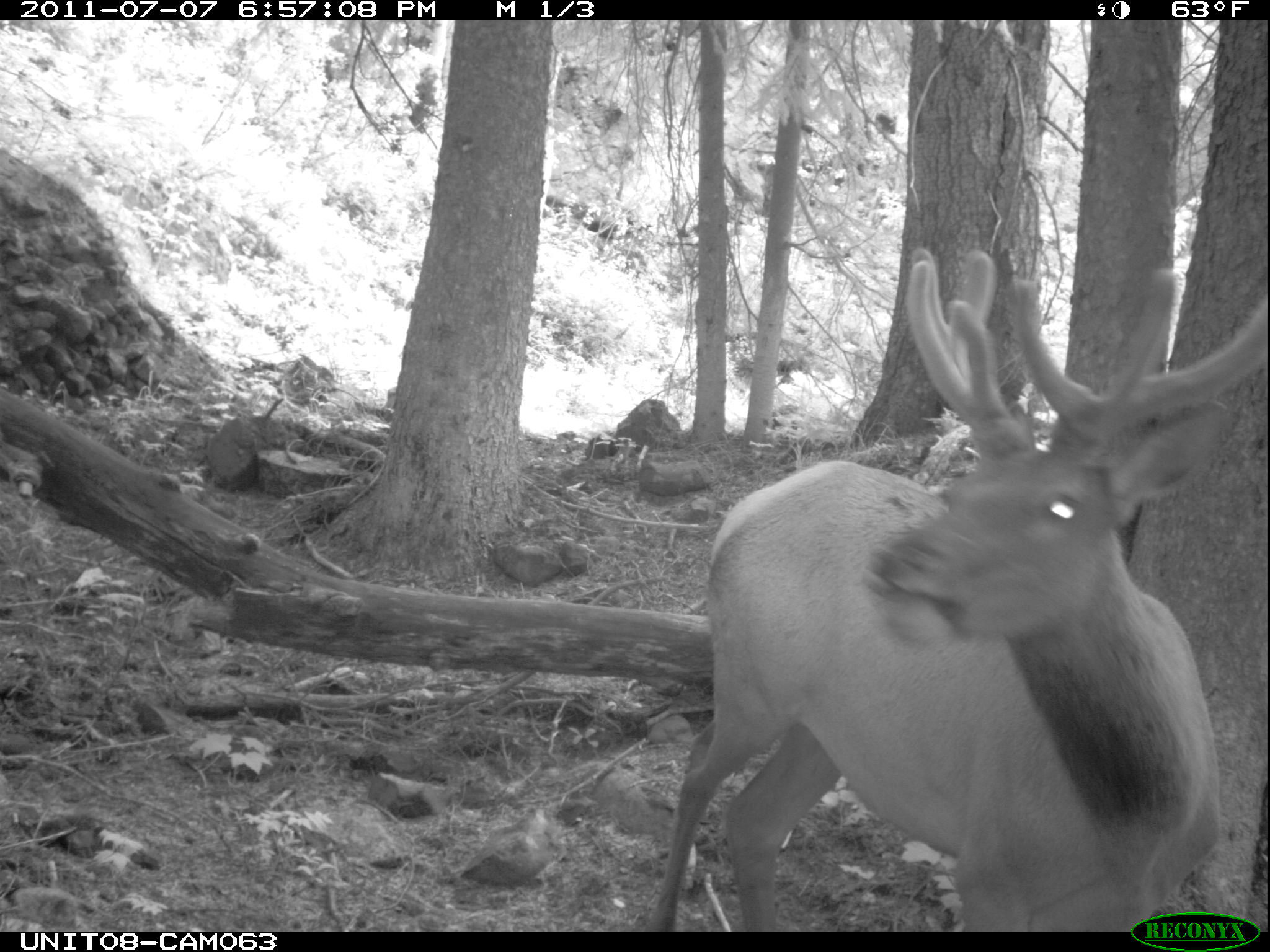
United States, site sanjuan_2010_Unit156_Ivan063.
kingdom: Animalia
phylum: Chordata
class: Mammalia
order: Artiodactyla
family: Cervidae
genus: Cervus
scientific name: Cervus elaphus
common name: red deer